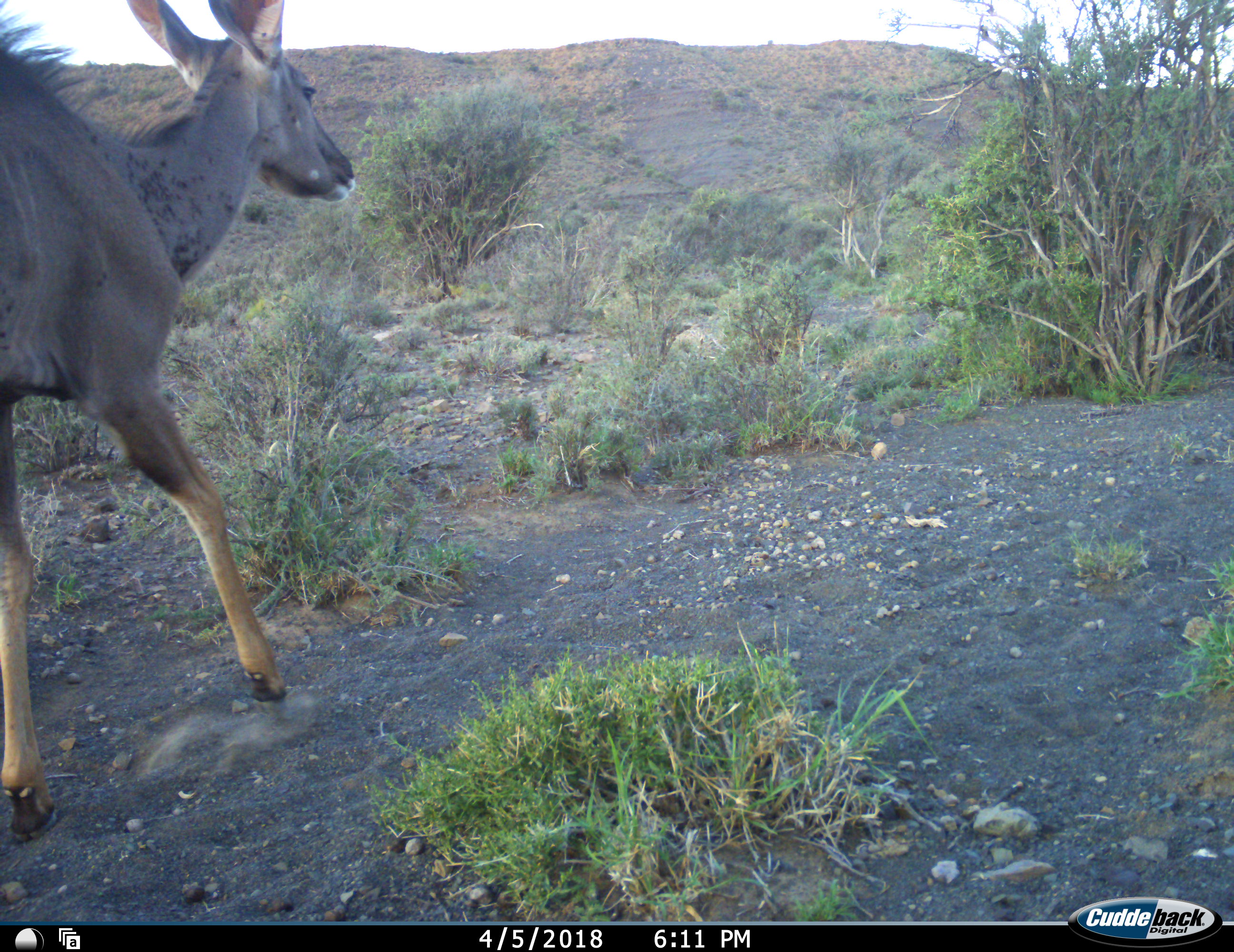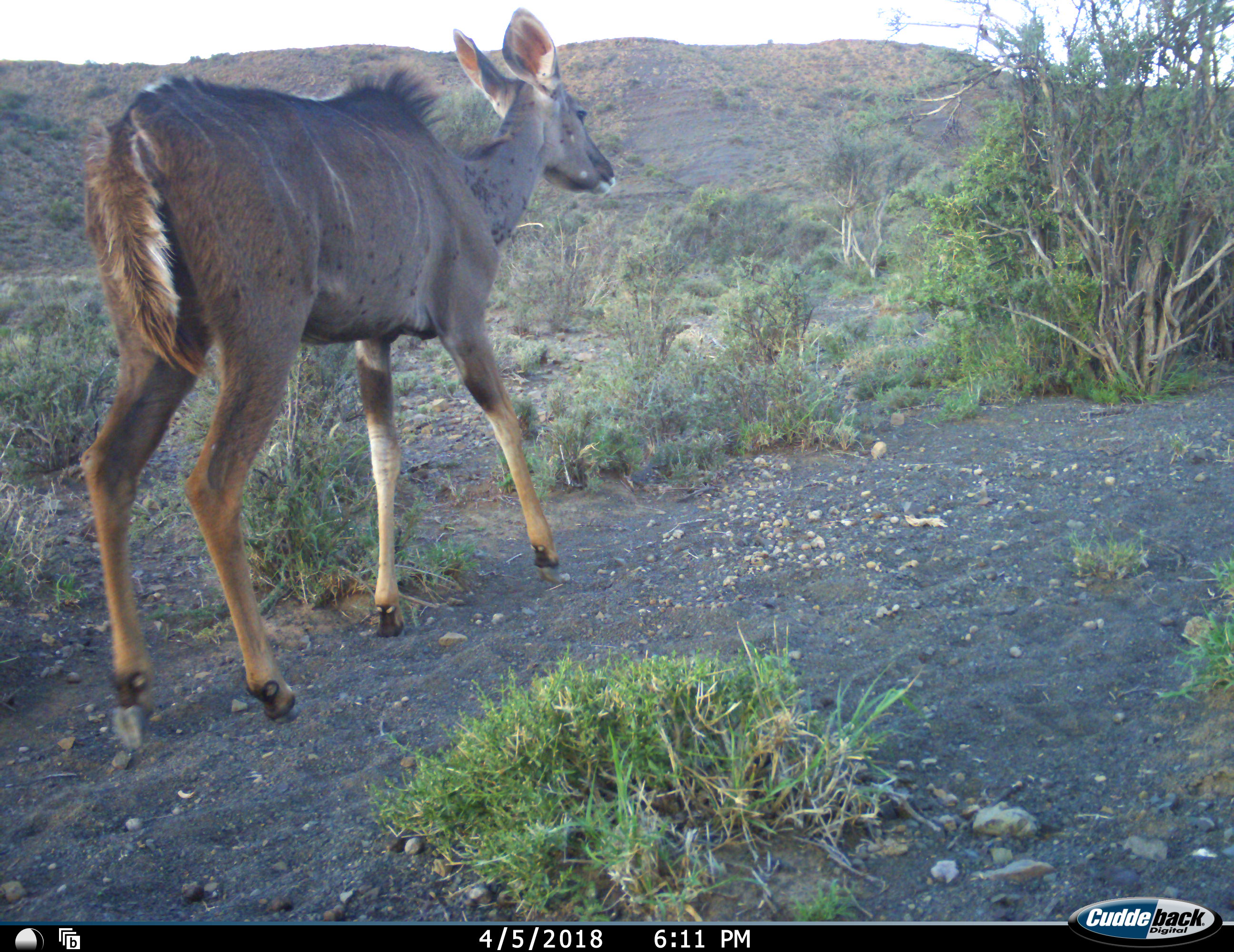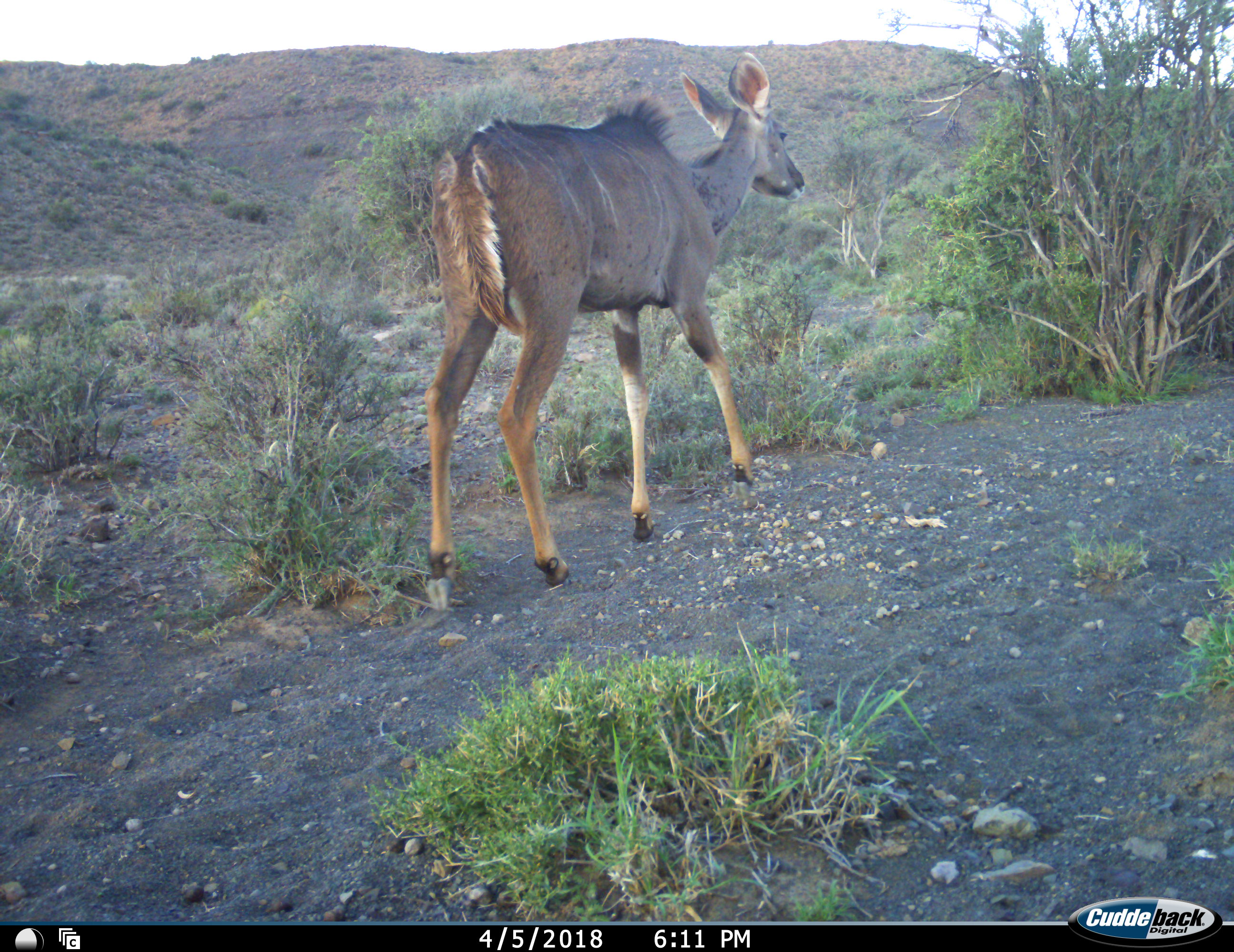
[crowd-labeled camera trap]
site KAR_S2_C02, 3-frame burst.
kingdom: Animalia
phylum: Chordata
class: Mammalia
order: Artiodactyla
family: Bovidae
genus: Tragelaphus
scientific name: Tragelaphus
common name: kudu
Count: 1.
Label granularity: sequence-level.